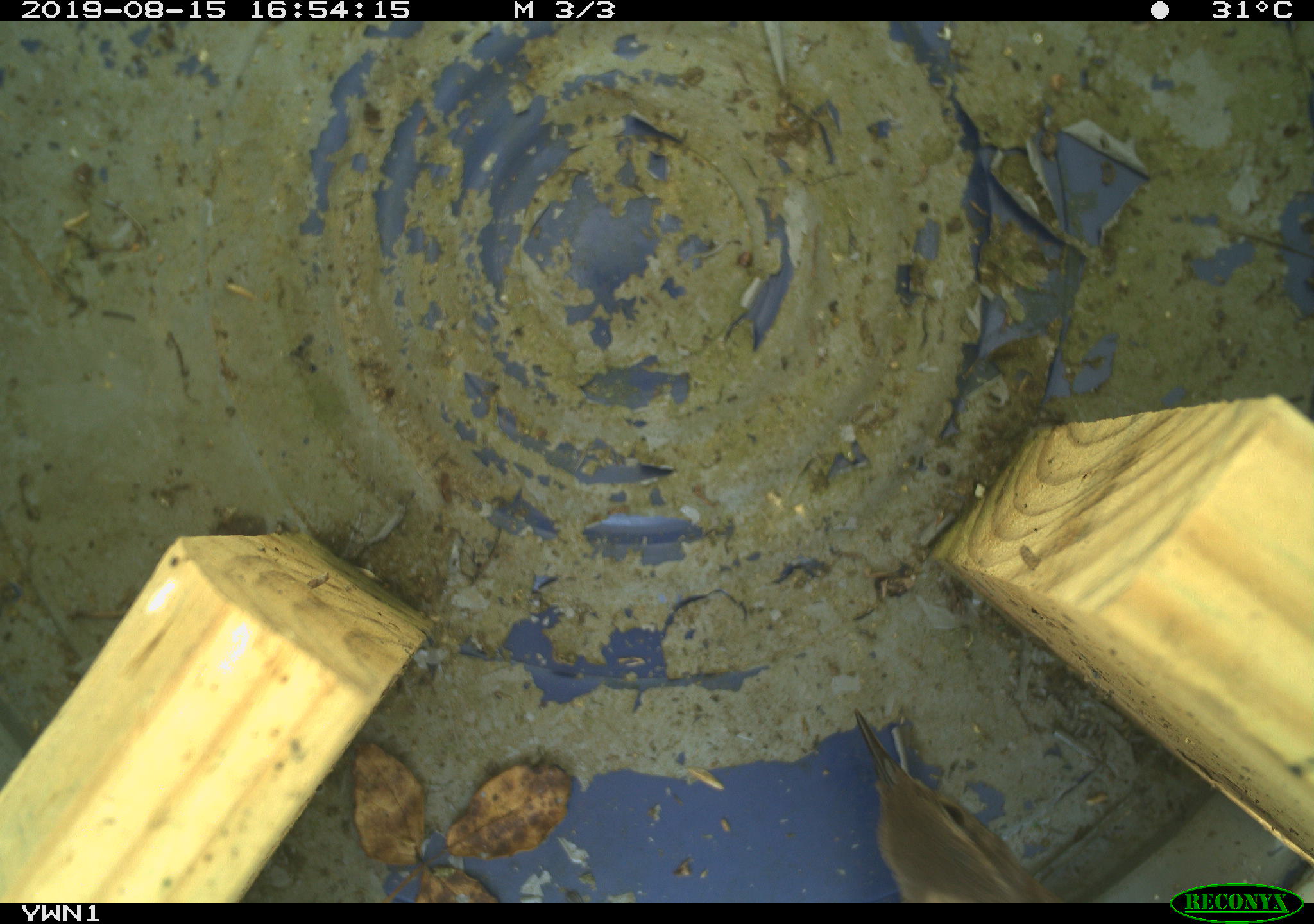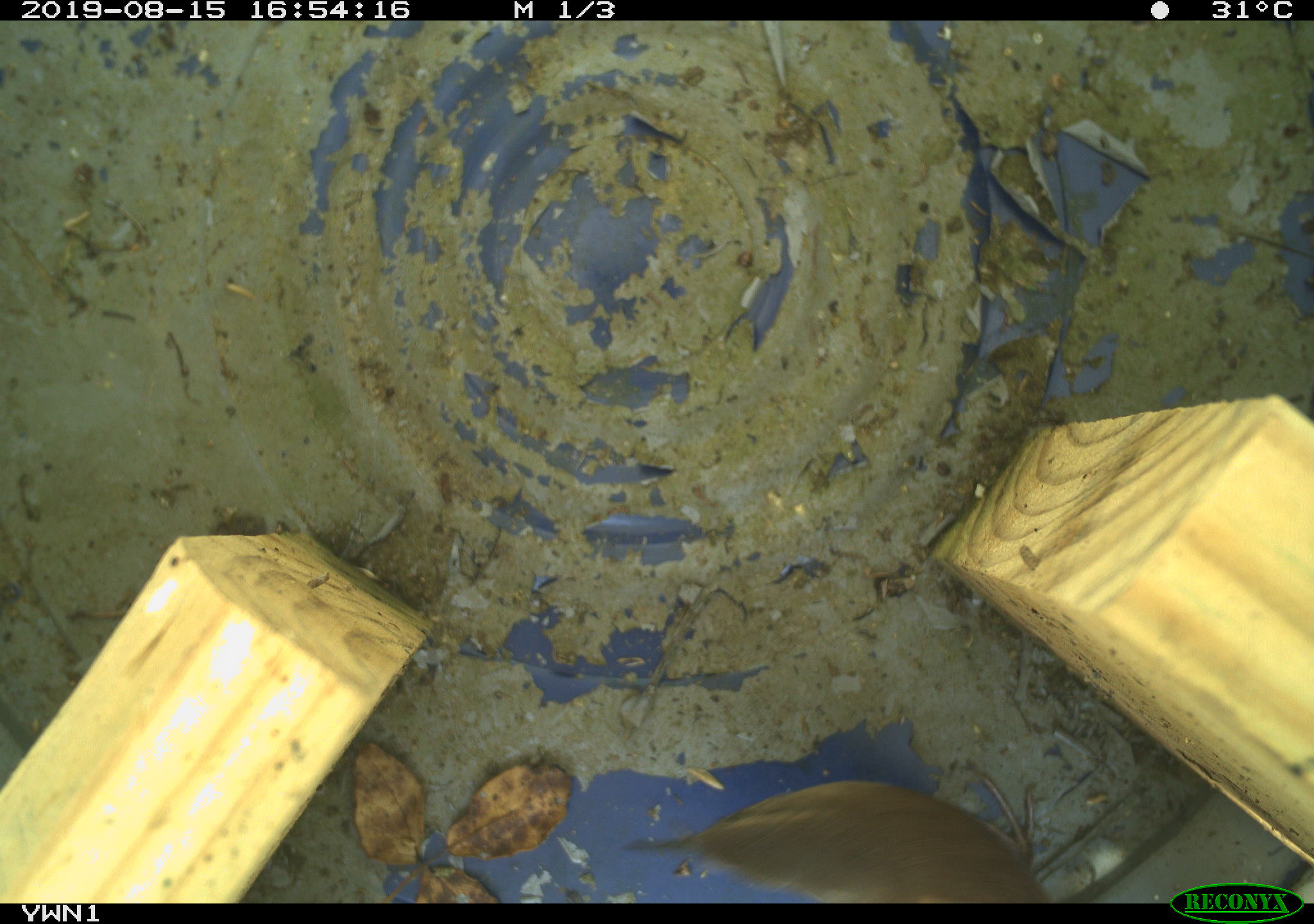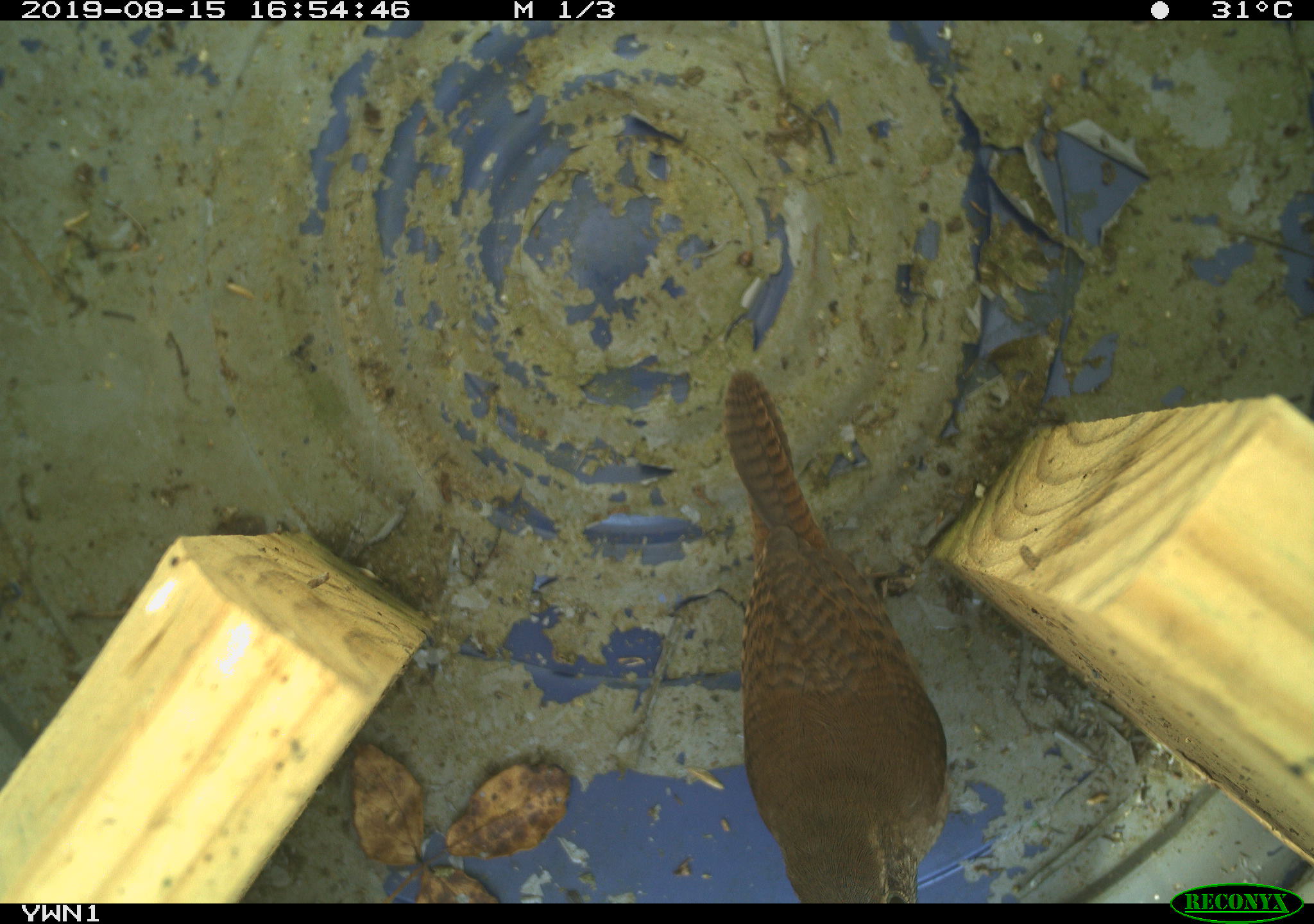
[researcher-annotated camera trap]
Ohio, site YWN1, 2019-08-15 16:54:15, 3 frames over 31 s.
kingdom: Animalia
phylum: Chordata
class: Aves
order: Passeriformes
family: Troglodytidae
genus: Troglodytes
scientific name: Troglodytes aedon aedon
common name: northern house wren